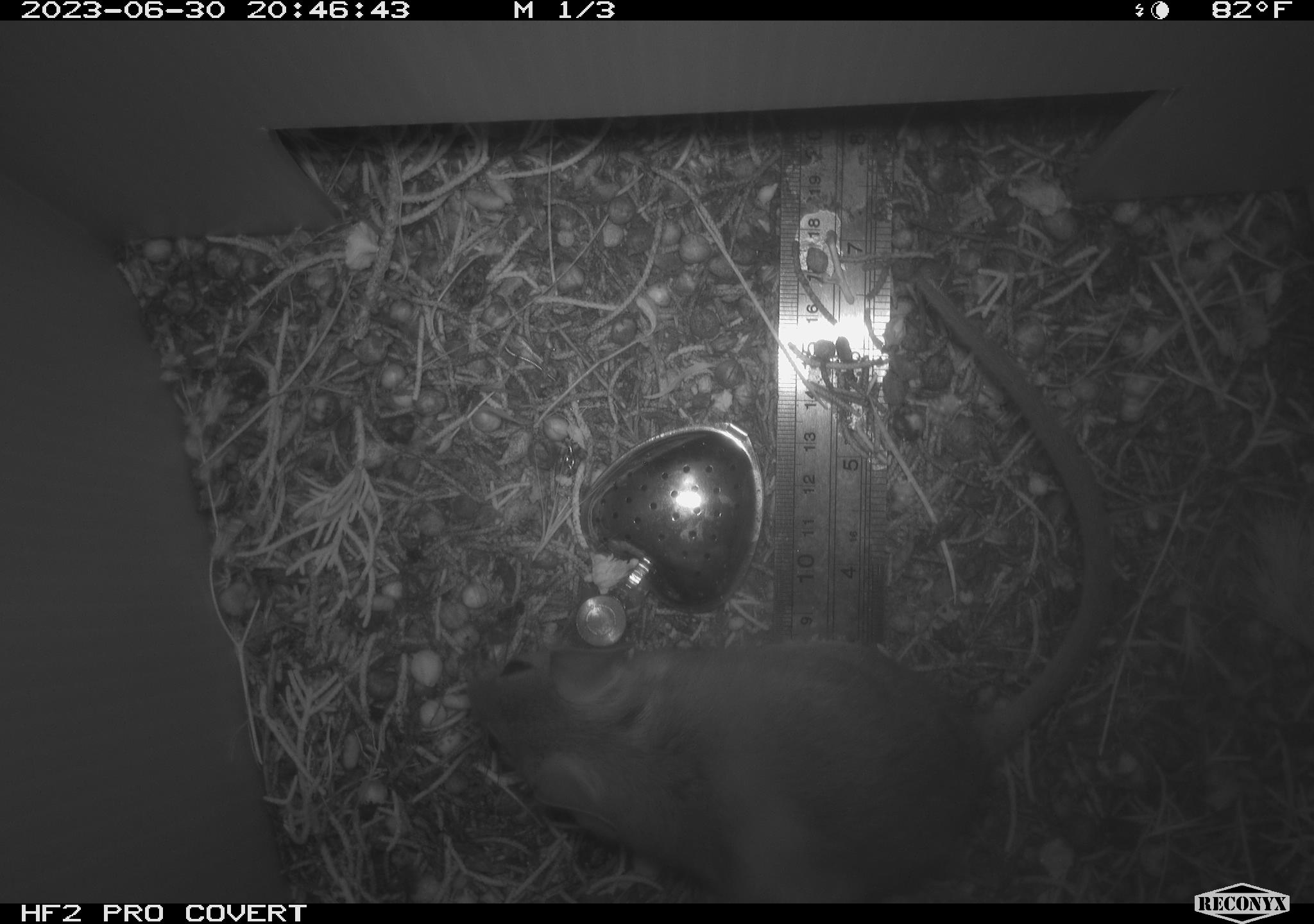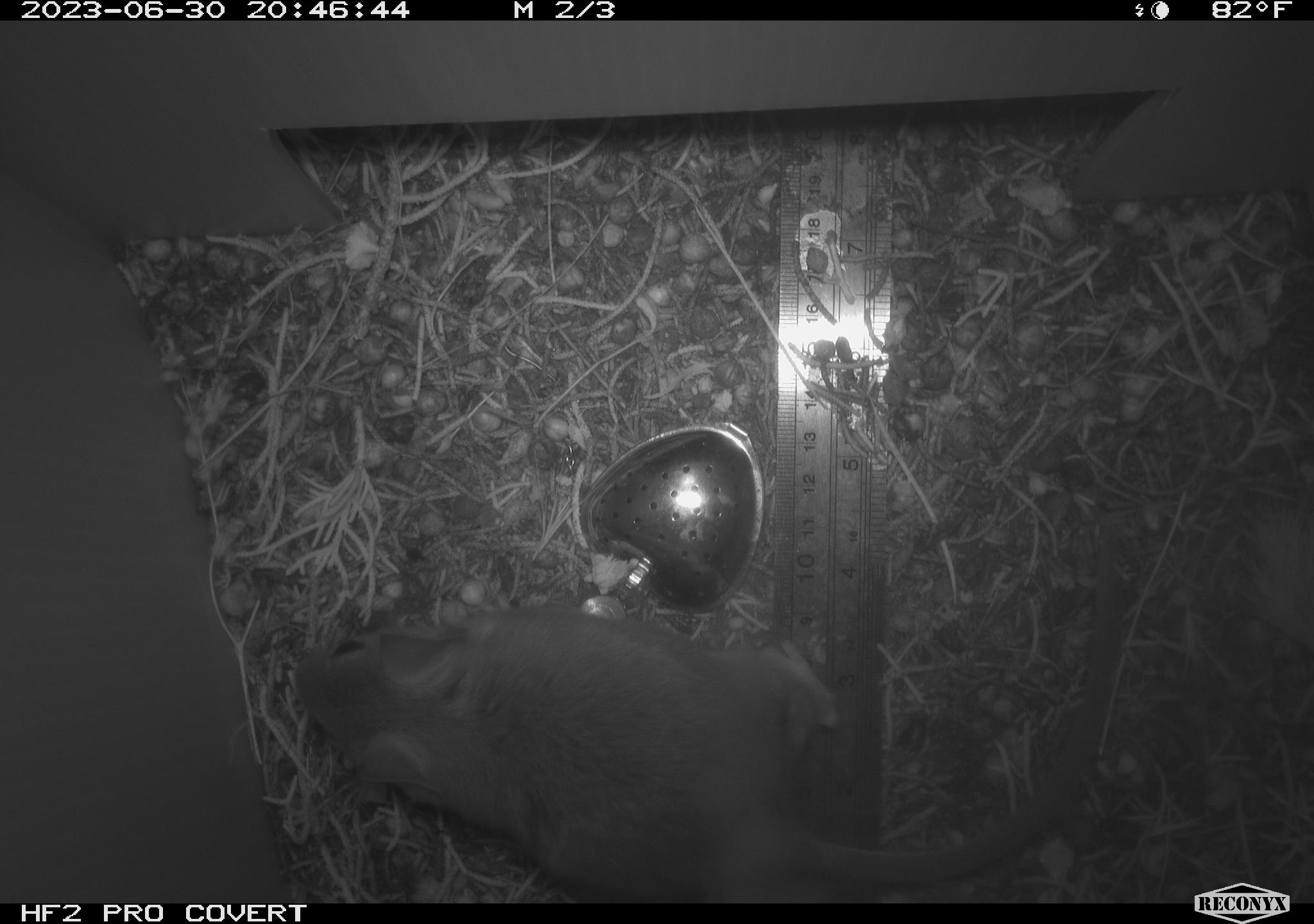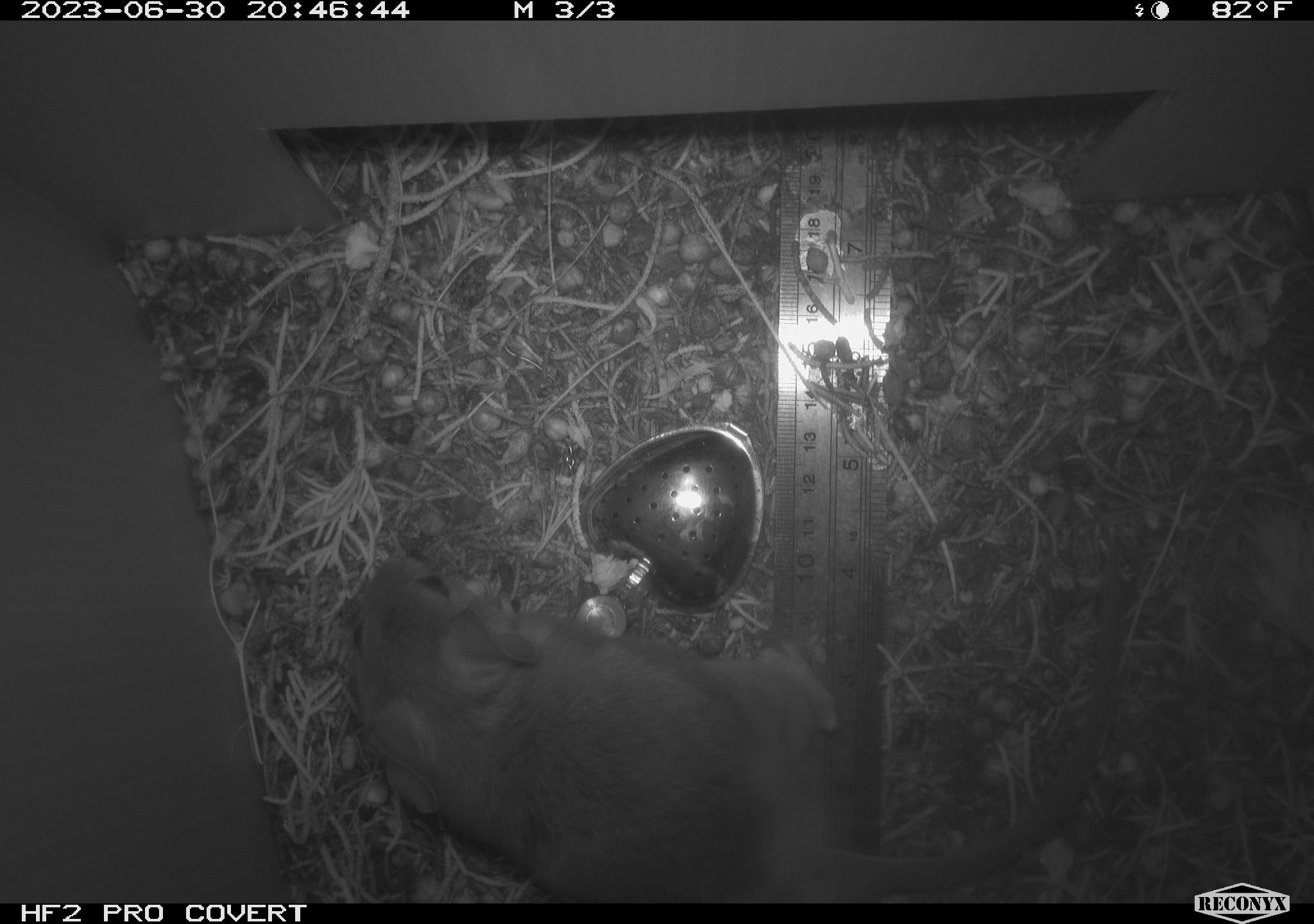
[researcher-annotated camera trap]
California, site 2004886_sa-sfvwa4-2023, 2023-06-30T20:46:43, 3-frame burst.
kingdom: Animalia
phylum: Chordata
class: Mammalia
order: Rodentia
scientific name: Rodentia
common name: mouse species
Mouse species (Rodentia).